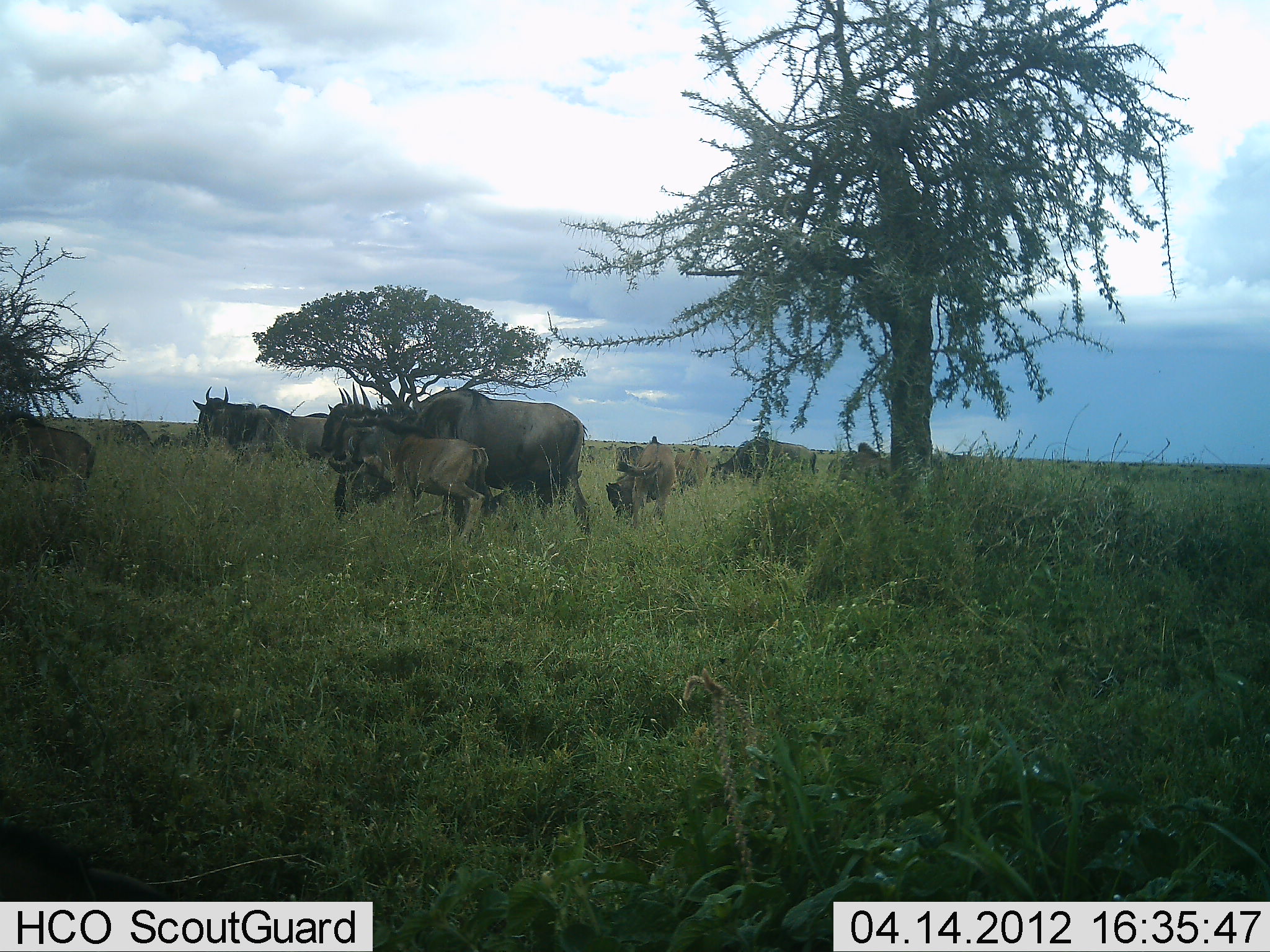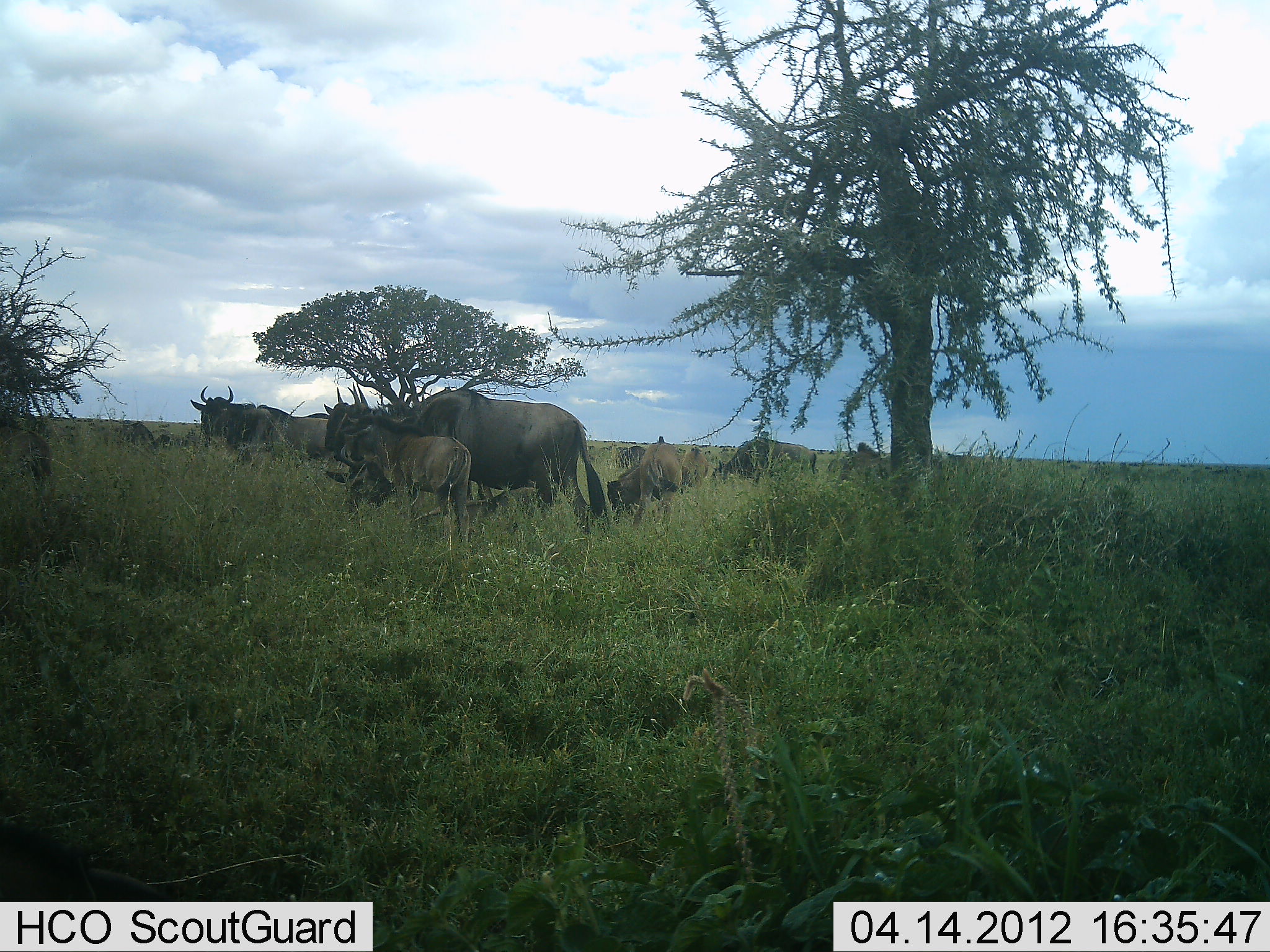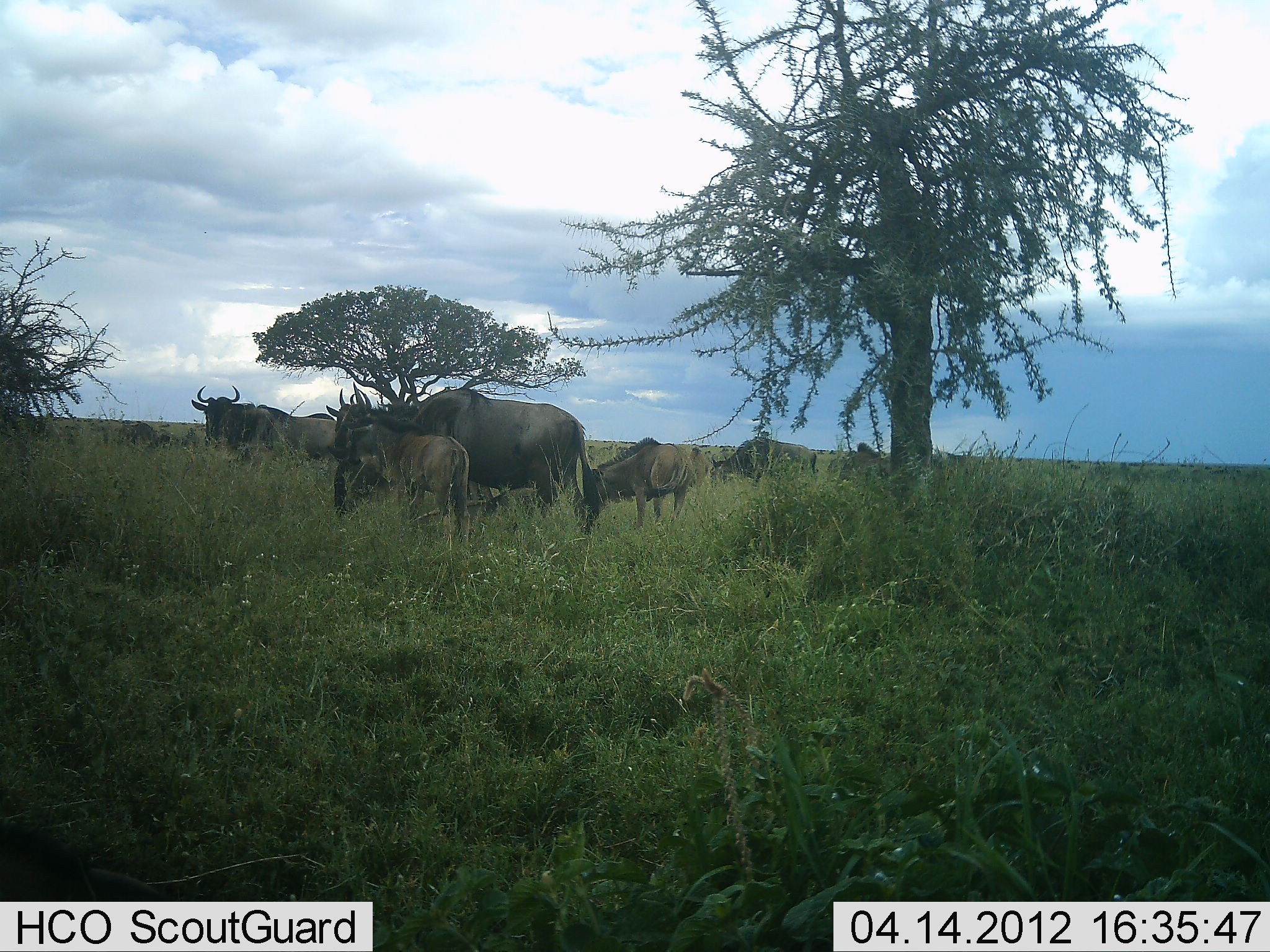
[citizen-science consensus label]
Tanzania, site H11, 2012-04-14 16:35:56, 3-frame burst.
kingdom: Animalia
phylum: Chordata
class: Mammalia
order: Artiodactyla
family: Bovidae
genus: Connochaetes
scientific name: Connochaetes taurinus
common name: blue wildebeest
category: wildebeest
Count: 10.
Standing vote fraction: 83%.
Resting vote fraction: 6%.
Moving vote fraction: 39%.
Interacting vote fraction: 17%.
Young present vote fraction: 89%.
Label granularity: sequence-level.